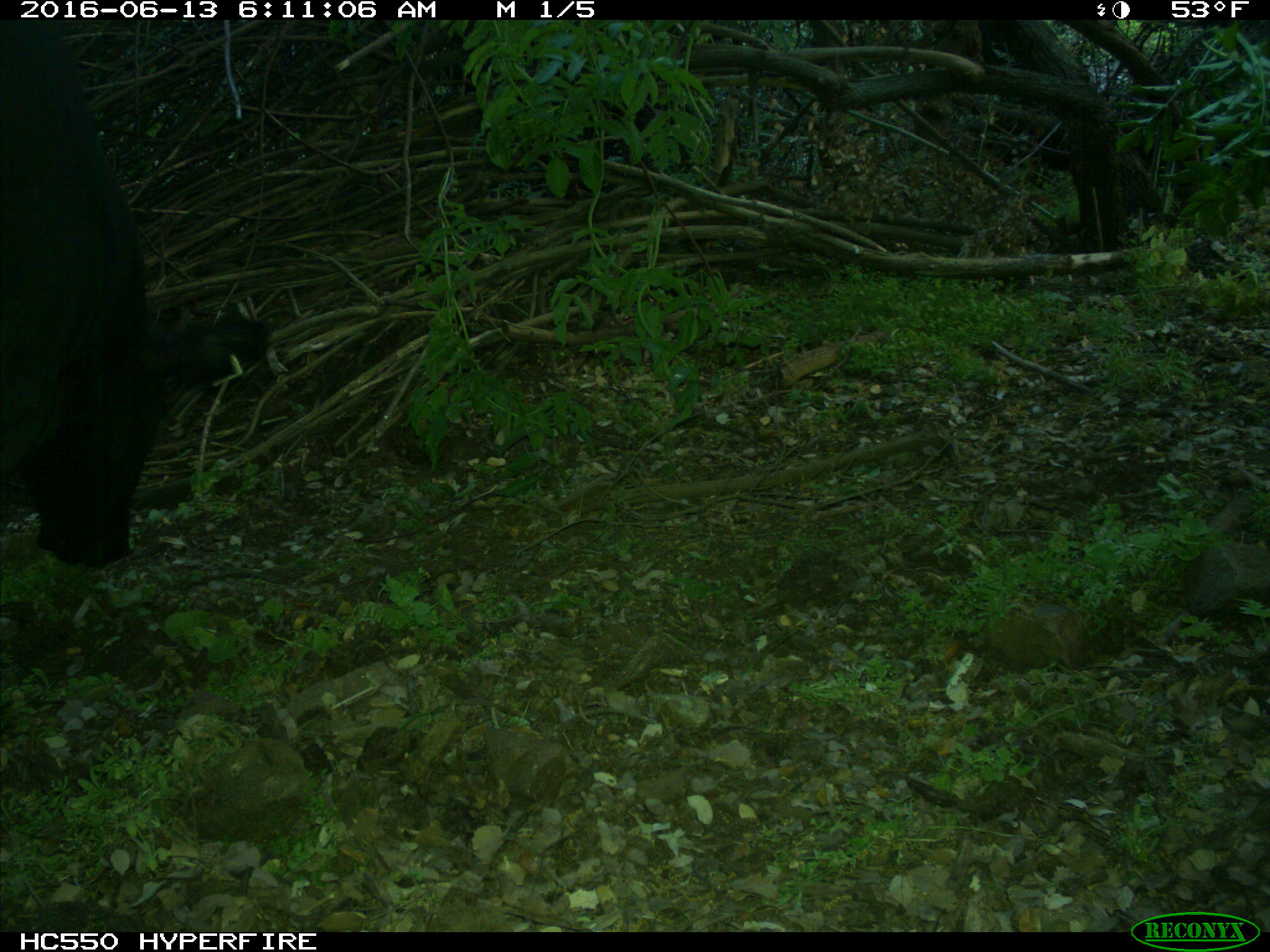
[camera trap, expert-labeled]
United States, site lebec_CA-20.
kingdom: Animalia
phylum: Chordata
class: Mammalia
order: Artiodactyla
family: Bovidae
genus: Bos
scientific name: Bos taurus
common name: domestic cow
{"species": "Bos taurus (domestic cow)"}